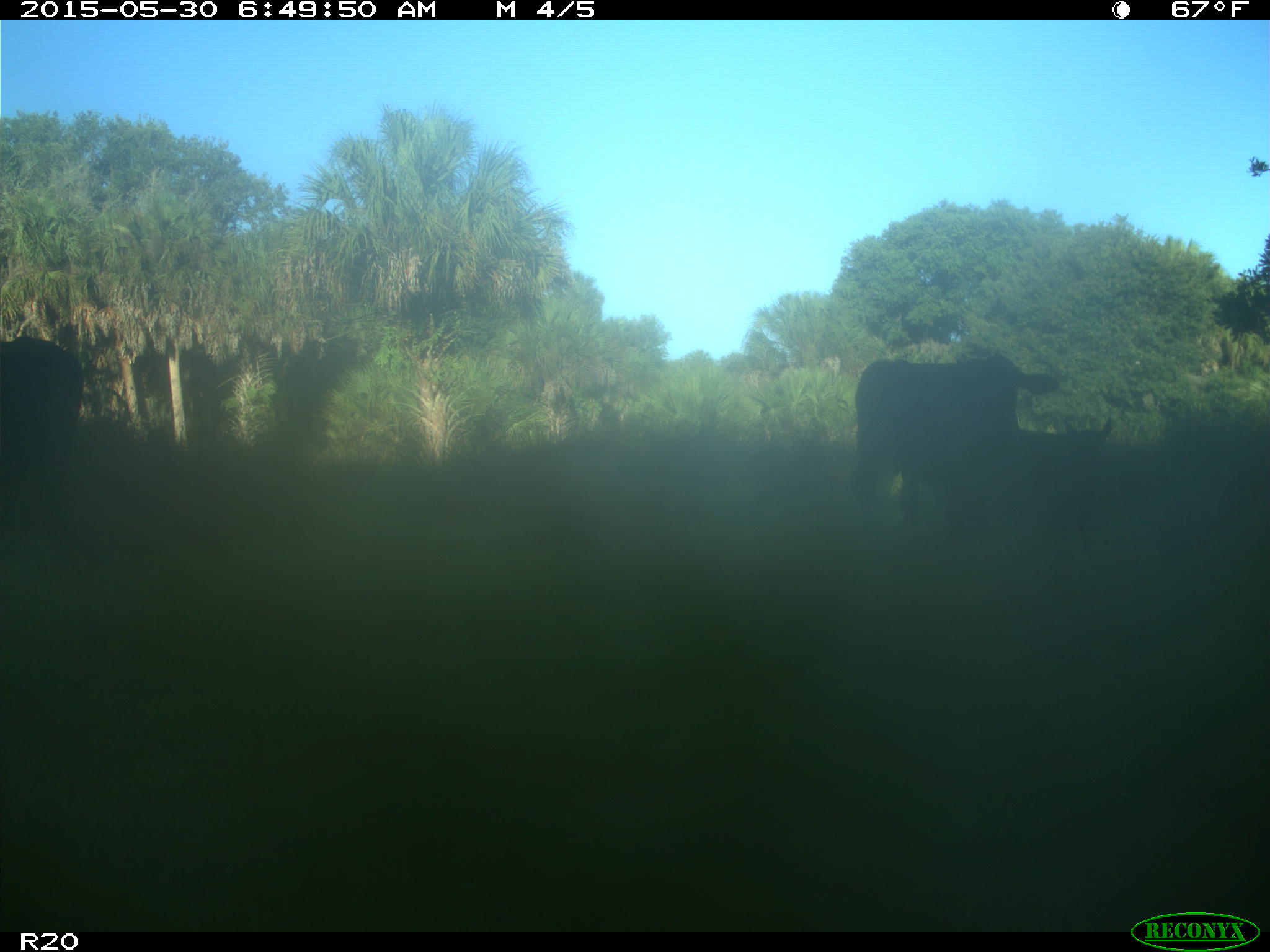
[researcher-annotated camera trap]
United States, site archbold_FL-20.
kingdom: Animalia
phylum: Chordata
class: Mammalia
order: Artiodactyla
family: Bovidae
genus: Bos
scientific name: Bos taurus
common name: domestic cow